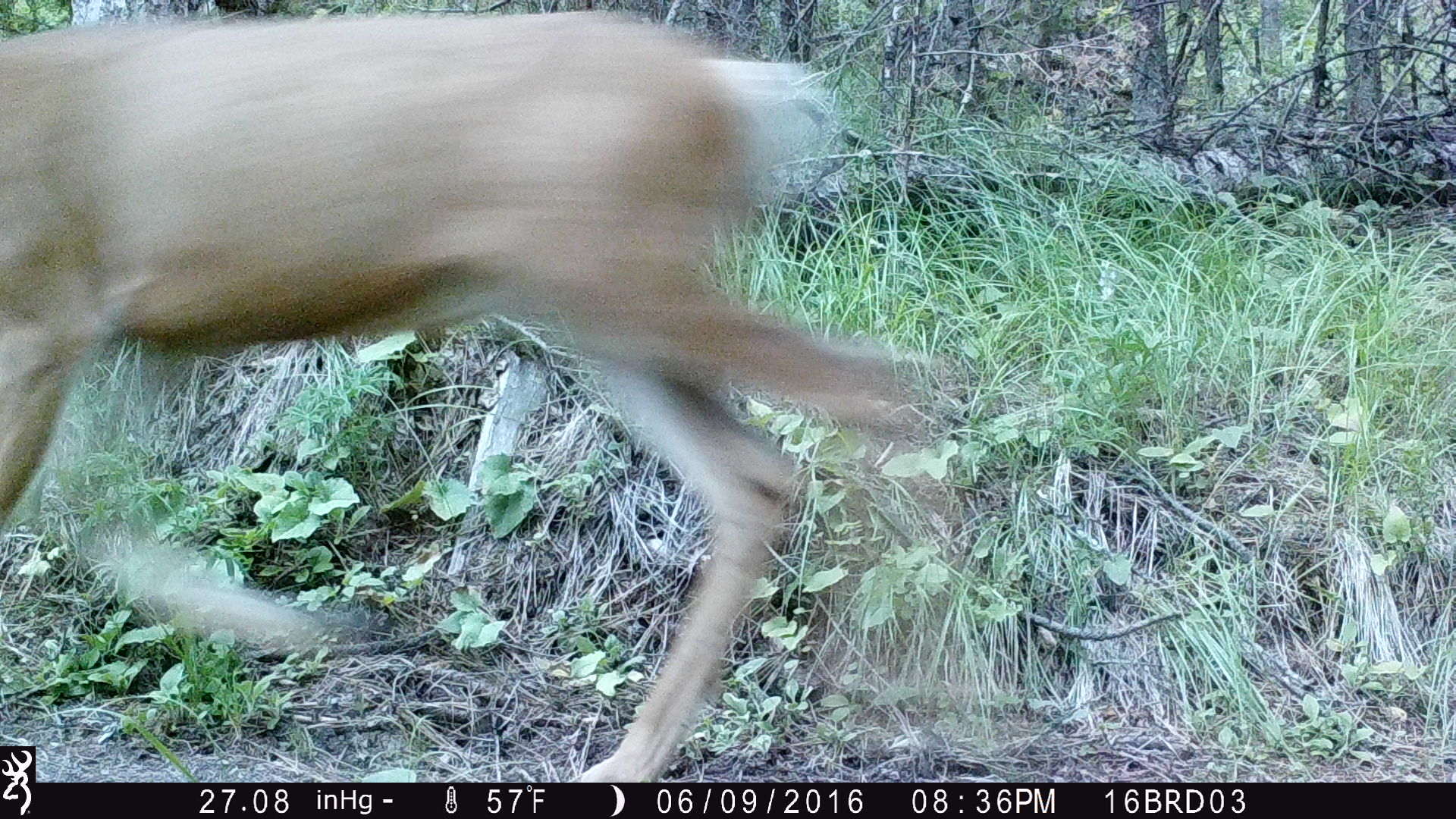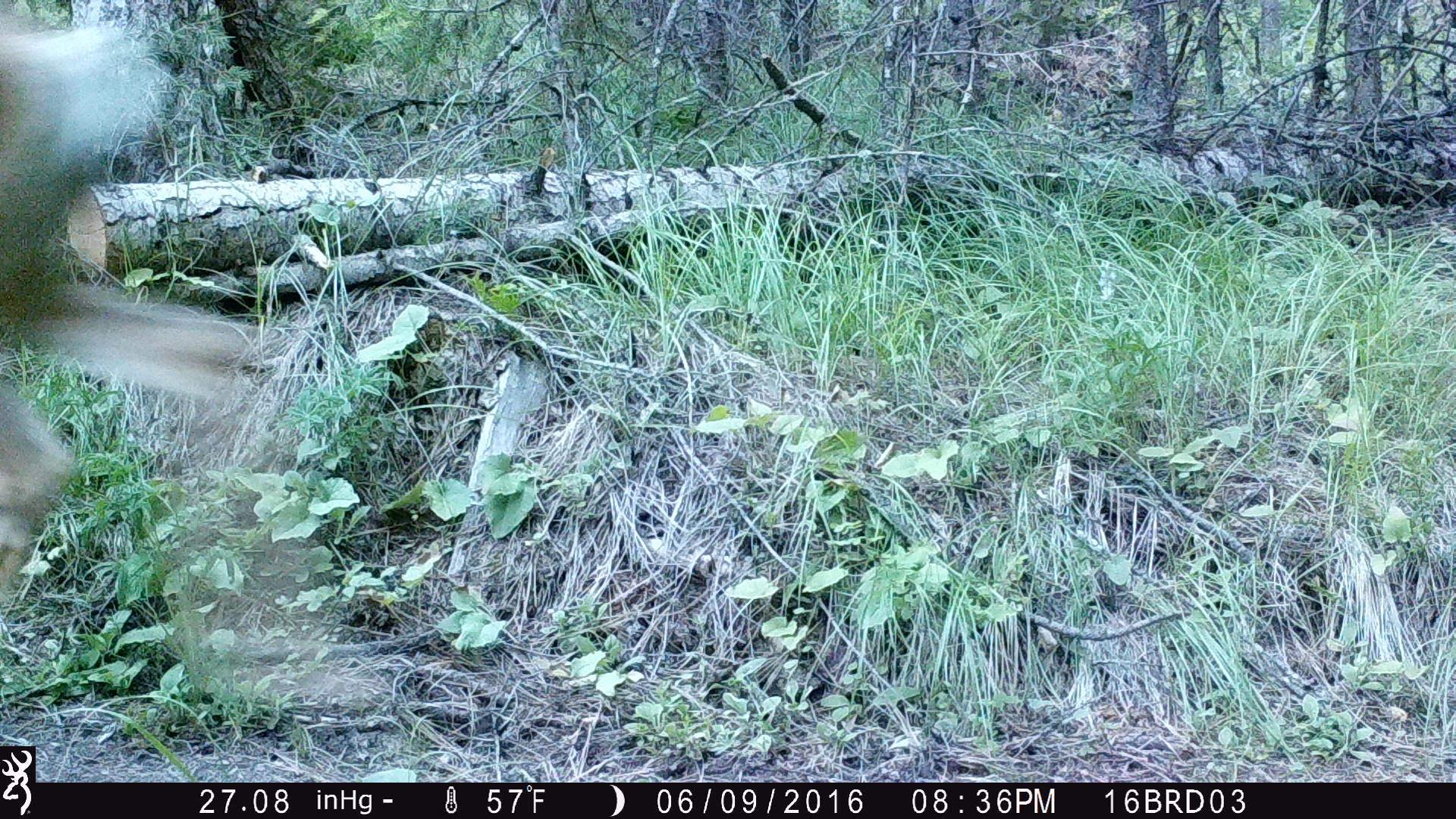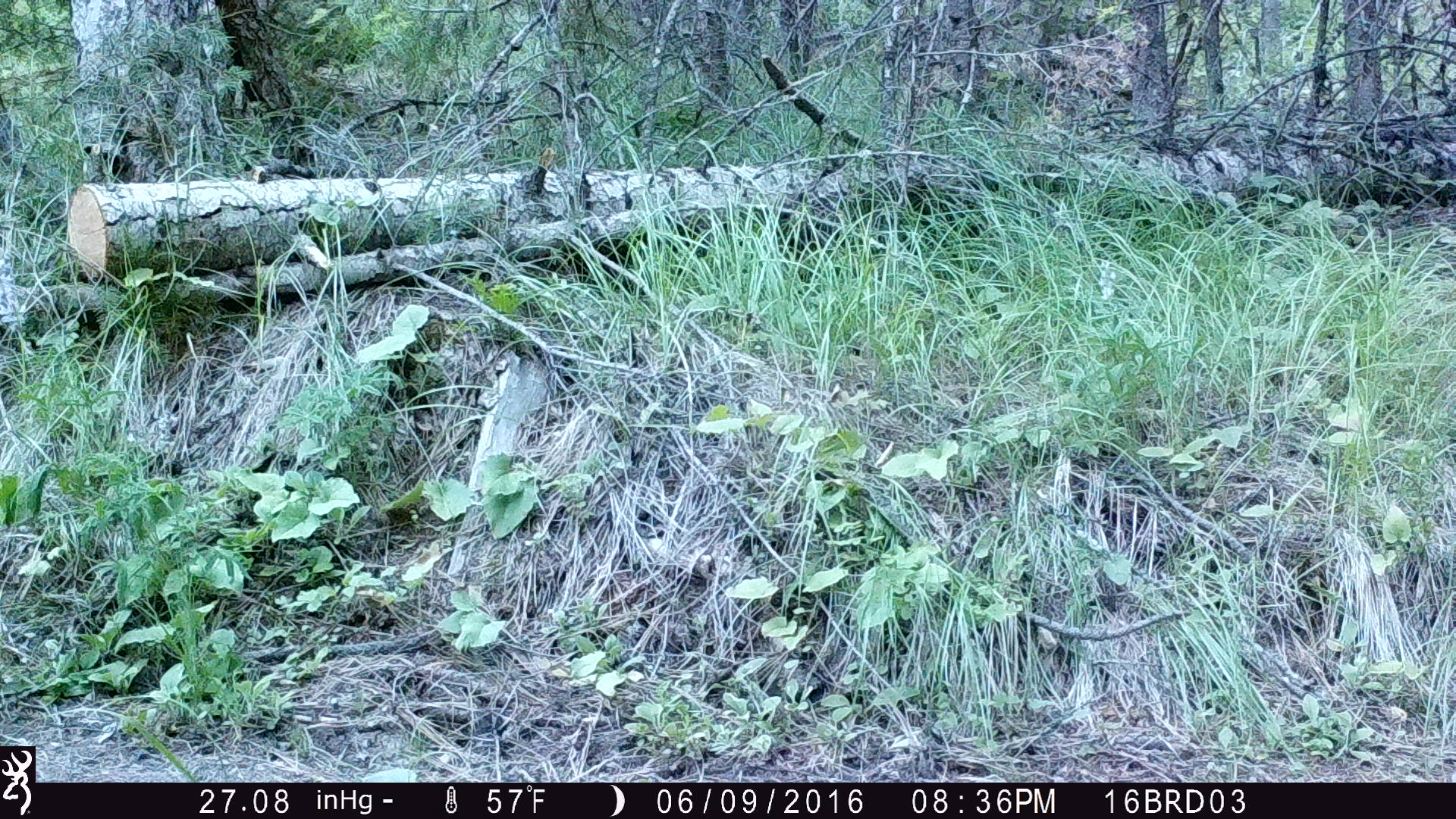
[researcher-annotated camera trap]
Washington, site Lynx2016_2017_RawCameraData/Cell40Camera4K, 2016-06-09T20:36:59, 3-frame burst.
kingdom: Animalia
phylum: Chordata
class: Mammalia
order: Artiodactyla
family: Cervidae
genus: Odocoileus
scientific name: Odocoileus hemionus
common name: mule deer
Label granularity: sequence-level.